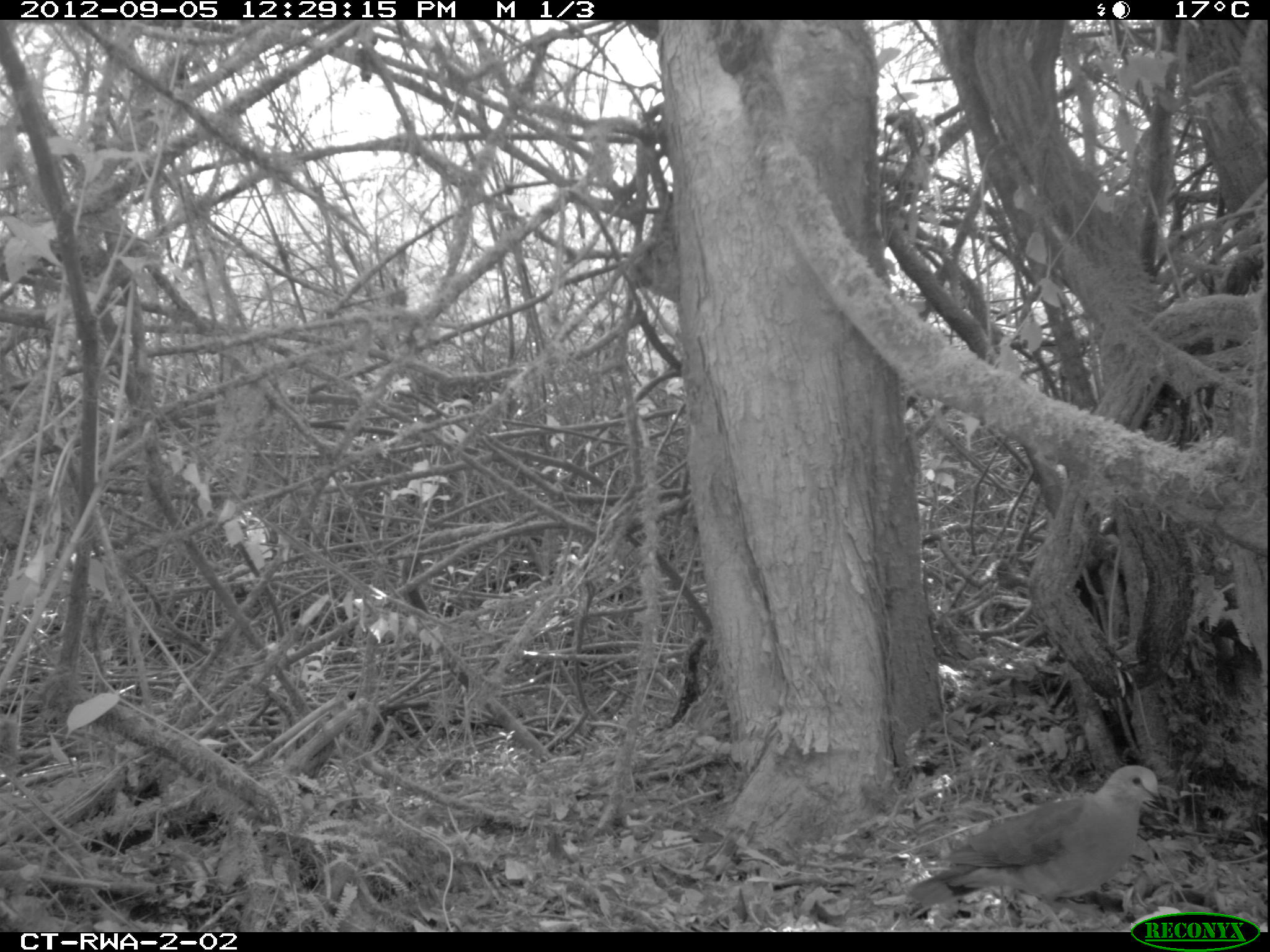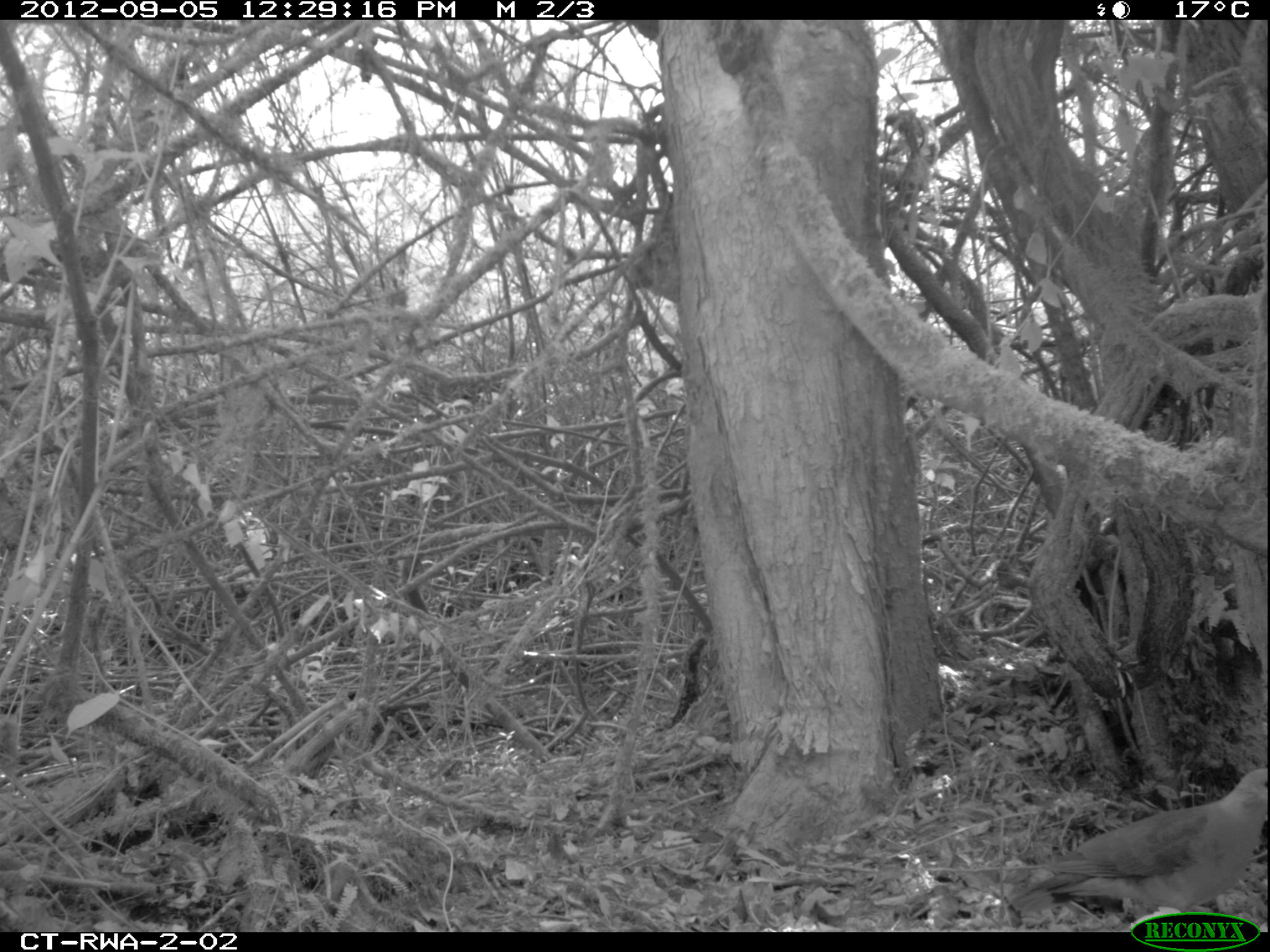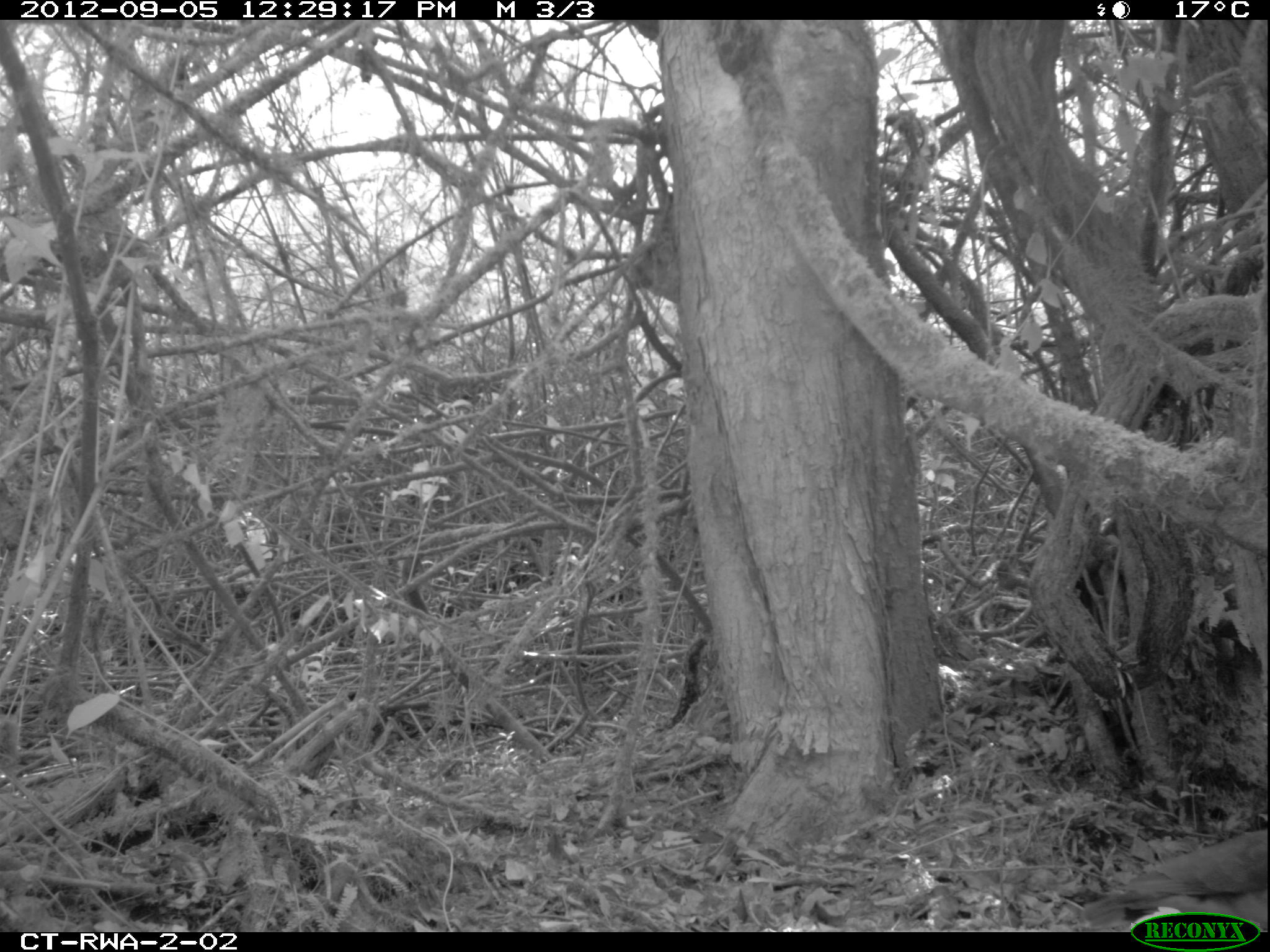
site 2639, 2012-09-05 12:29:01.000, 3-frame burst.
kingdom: Animalia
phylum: Chordata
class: Aves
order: Columbiformes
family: Columbidae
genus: Turtur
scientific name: Turtur tympanistria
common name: tambourine dove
Turtur tympanistria (tambourine dove), count 1.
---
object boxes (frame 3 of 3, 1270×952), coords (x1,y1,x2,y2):
turtur tympanistria: (1080,827,1270,931)